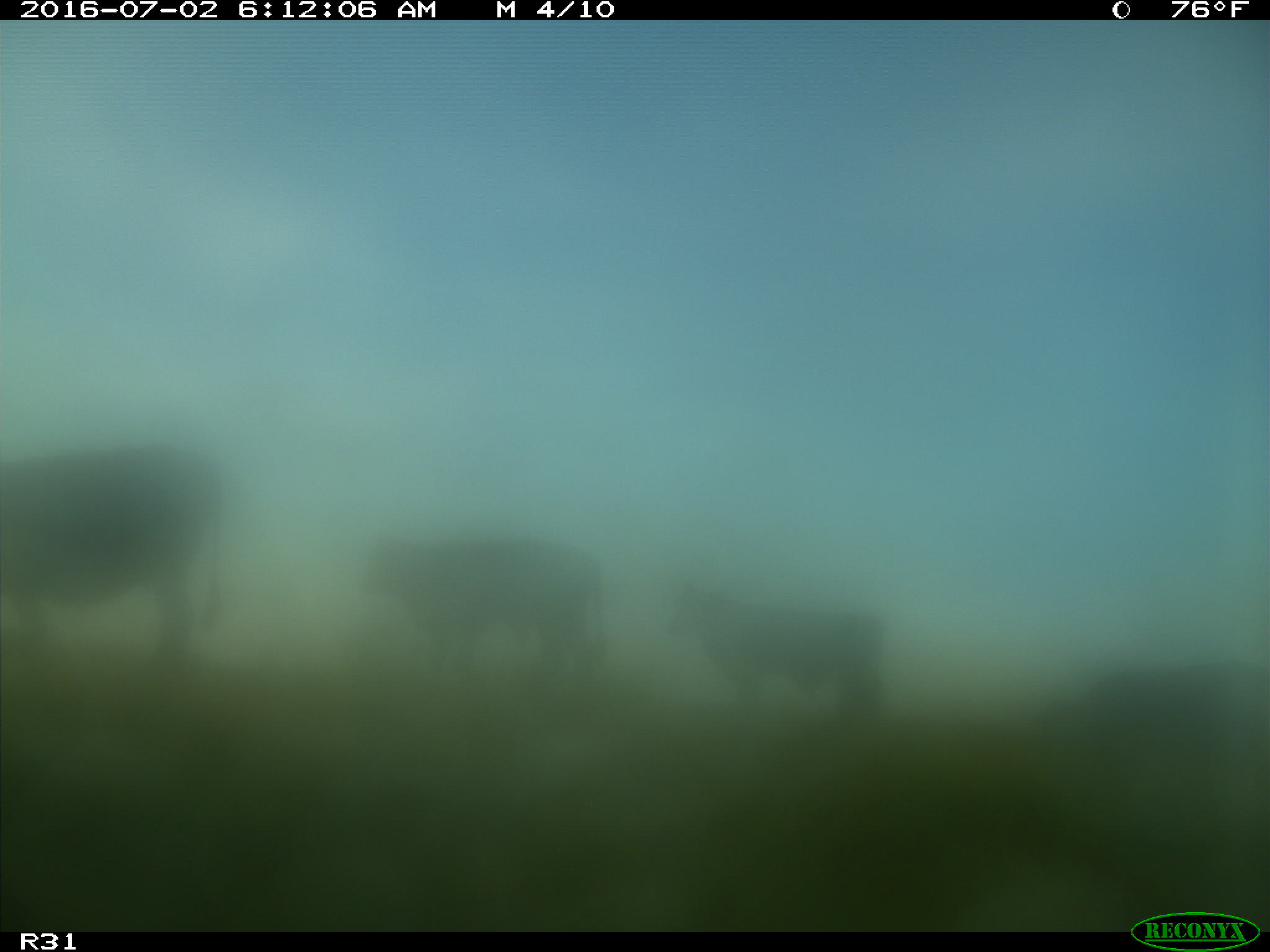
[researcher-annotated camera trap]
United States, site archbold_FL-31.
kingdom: Animalia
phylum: Chordata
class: Mammalia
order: Artiodactyla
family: Bovidae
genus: Bos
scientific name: Bos taurus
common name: domestic cow